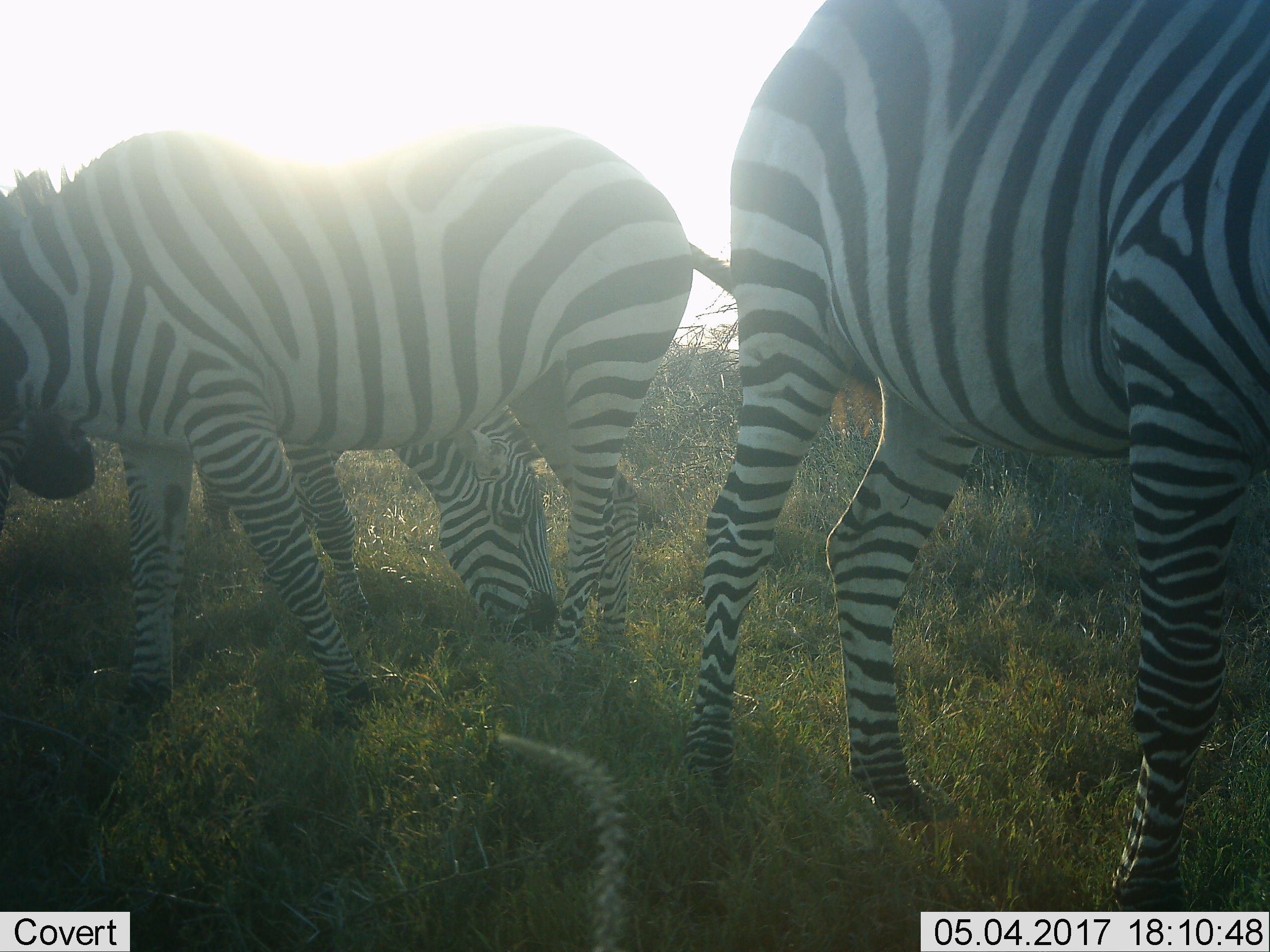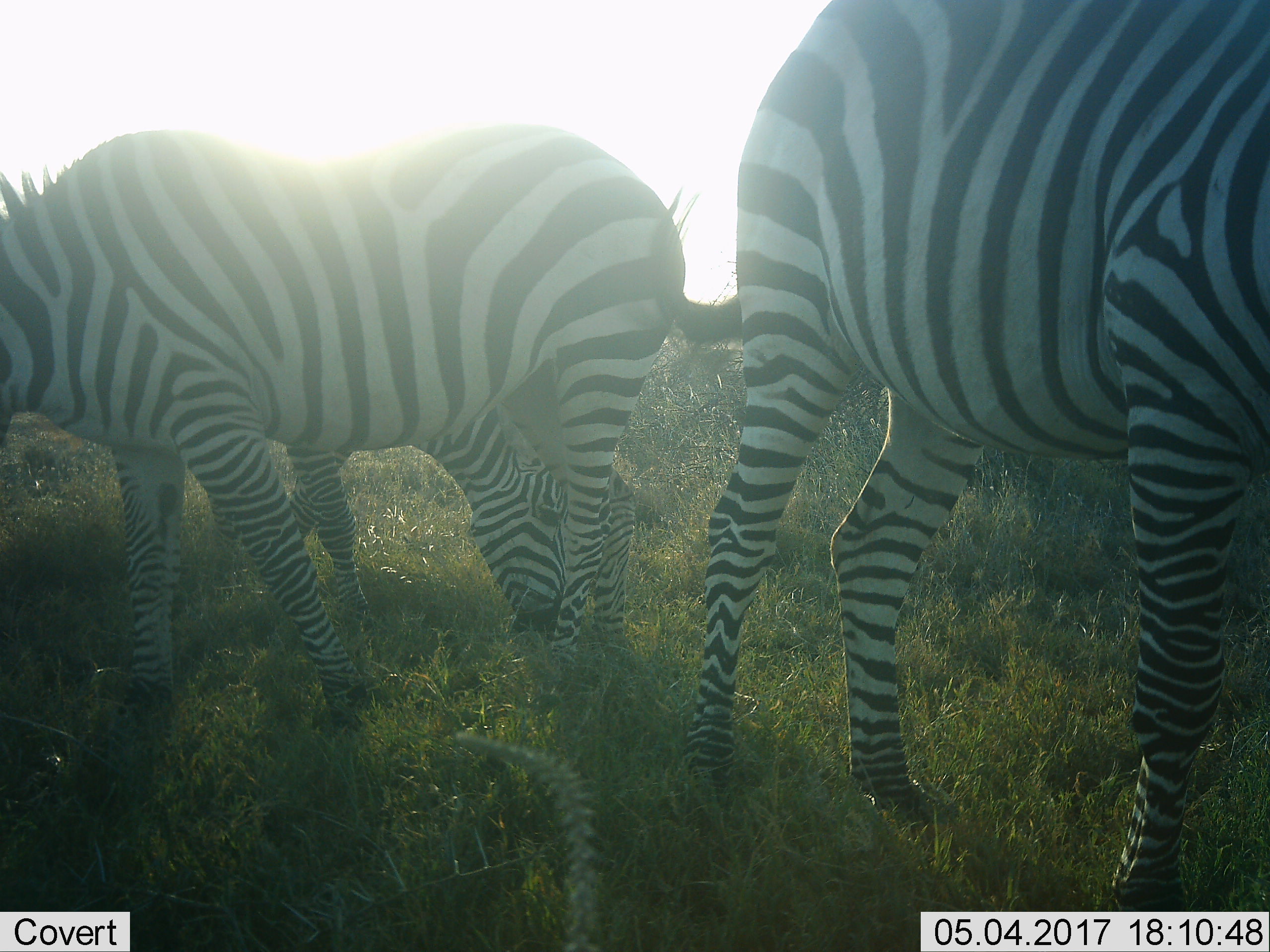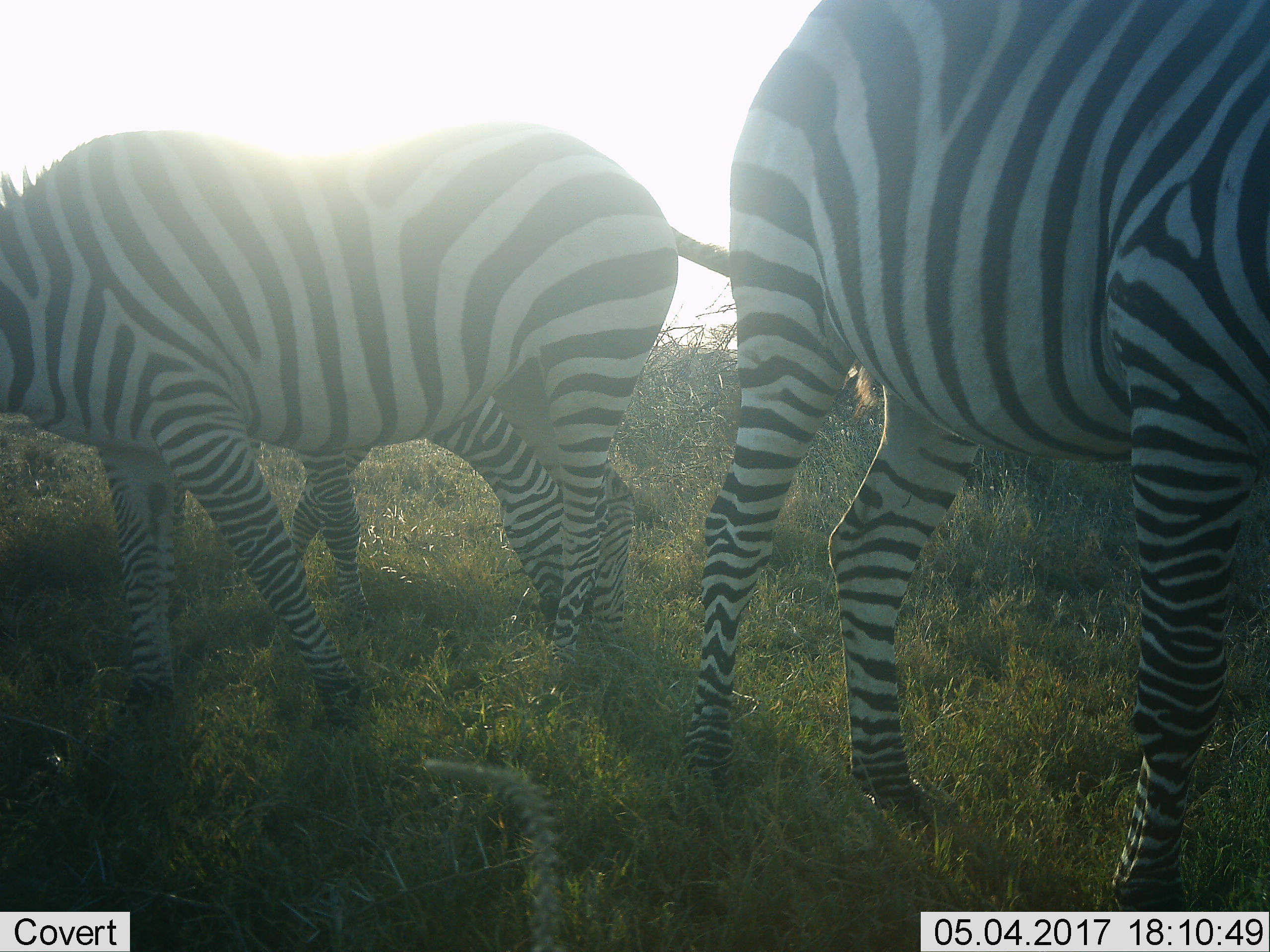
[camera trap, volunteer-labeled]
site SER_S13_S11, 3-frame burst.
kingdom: Animalia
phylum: Chordata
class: Mammalia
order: Perissodactyla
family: Equidae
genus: Equus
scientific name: Equus quagga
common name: plains zebra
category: zebraplains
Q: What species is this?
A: Zebraplains (plains zebra) (Equus quagga).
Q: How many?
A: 3.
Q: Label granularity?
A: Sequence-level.